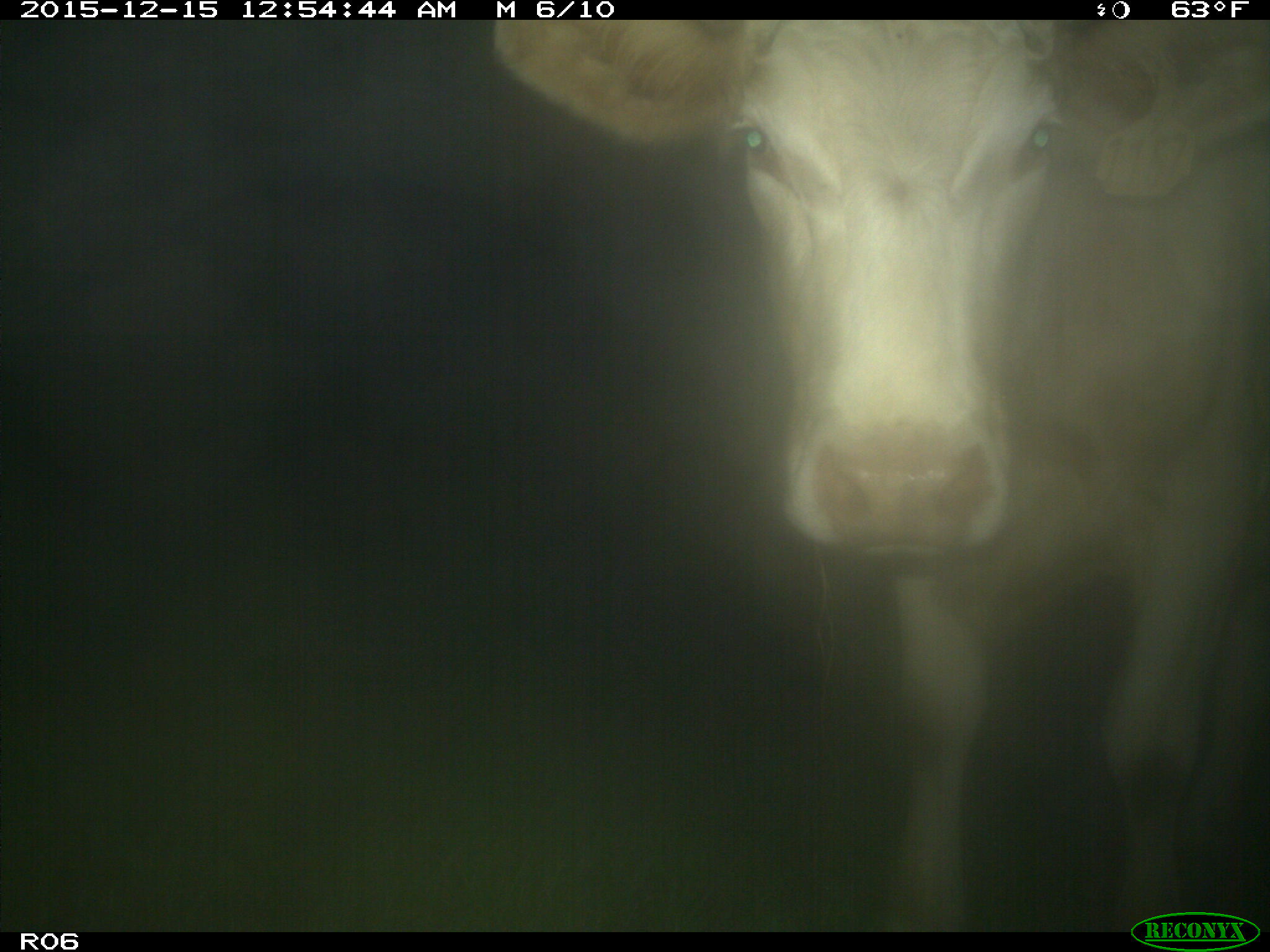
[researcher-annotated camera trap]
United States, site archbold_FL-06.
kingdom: Animalia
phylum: Chordata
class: Mammalia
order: Artiodactyla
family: Bovidae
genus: Bos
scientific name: Bos taurus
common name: domestic cow